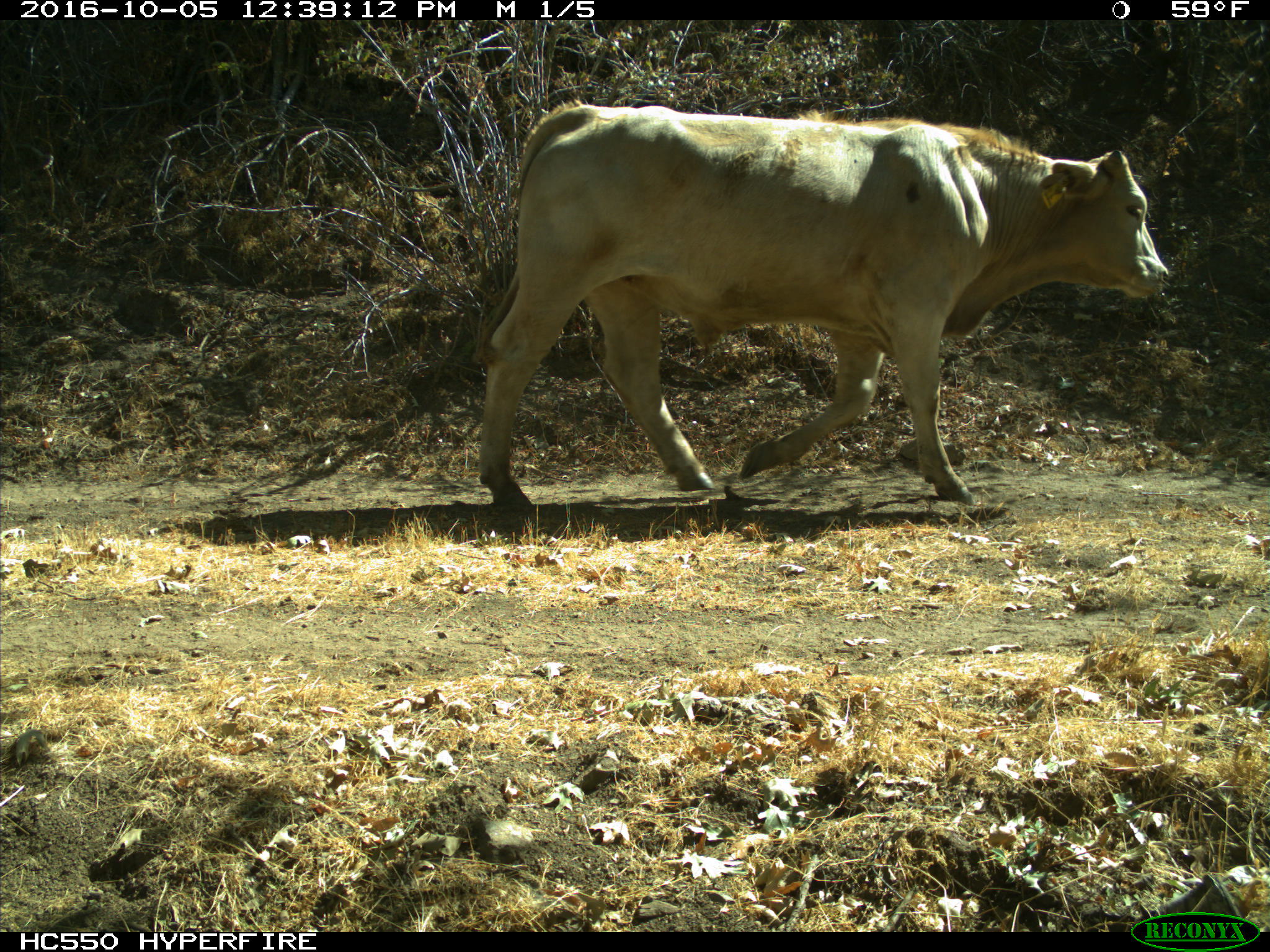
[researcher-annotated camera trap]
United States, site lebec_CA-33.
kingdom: Animalia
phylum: Chordata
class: Mammalia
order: Artiodactyla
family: Bovidae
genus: Bos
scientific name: Bos taurus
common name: domestic cow